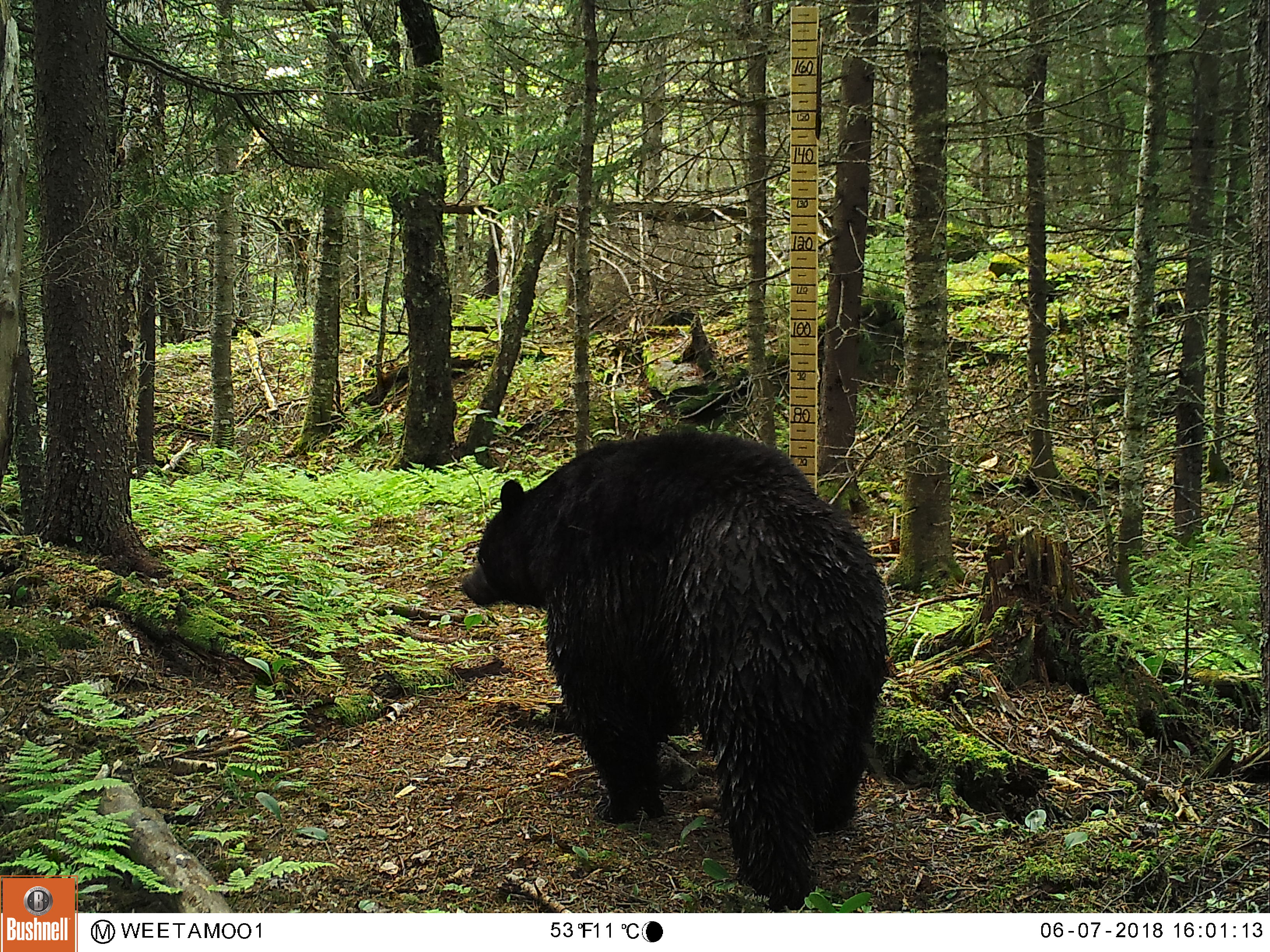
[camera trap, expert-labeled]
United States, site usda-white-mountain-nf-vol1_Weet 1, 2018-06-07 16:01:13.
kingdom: Animalia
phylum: Chordata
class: Mammalia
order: Carnivora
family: Ursidae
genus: Ursus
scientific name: Ursus americanus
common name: black bear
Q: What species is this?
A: Black bear (Ursus americanus).